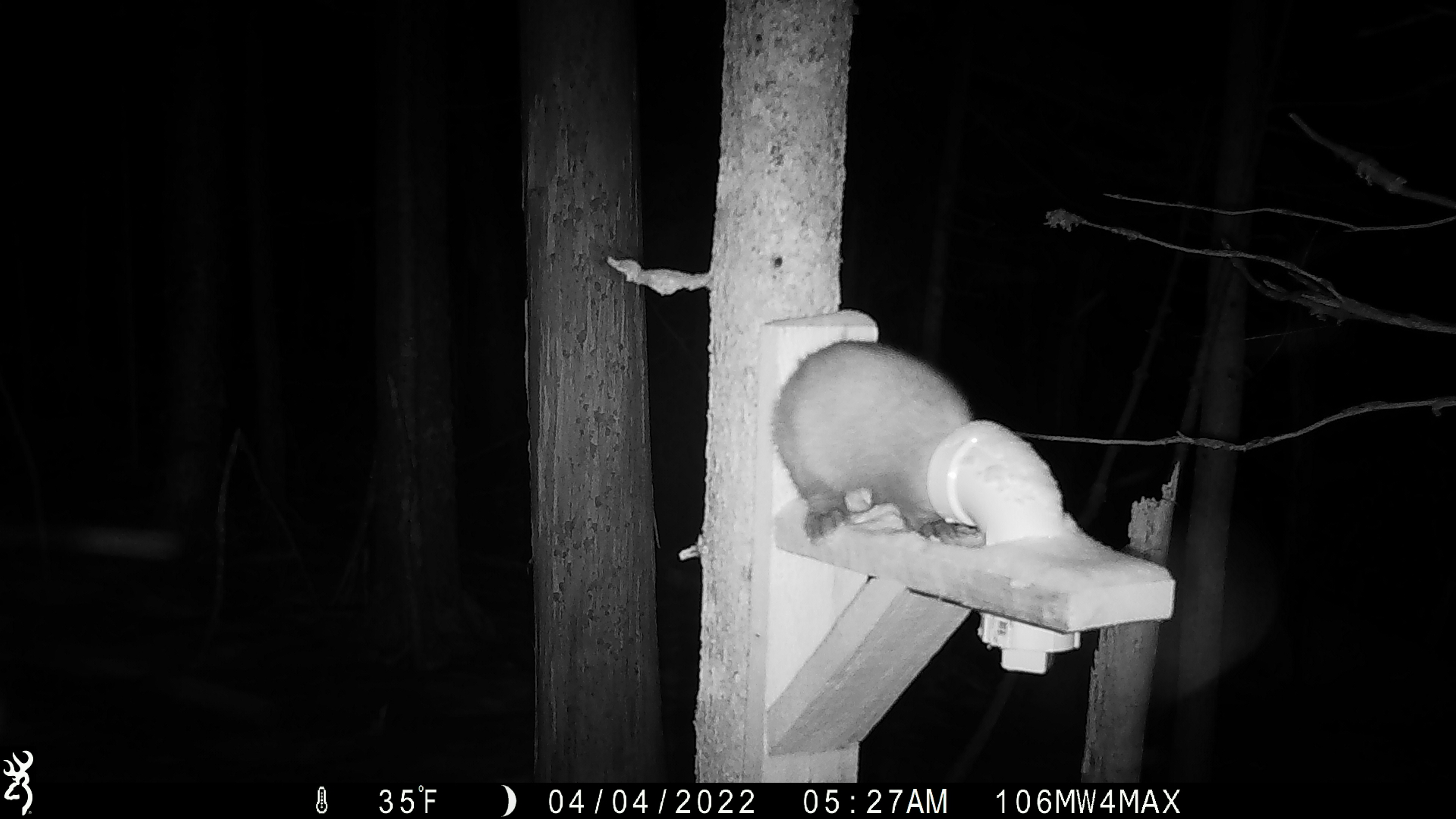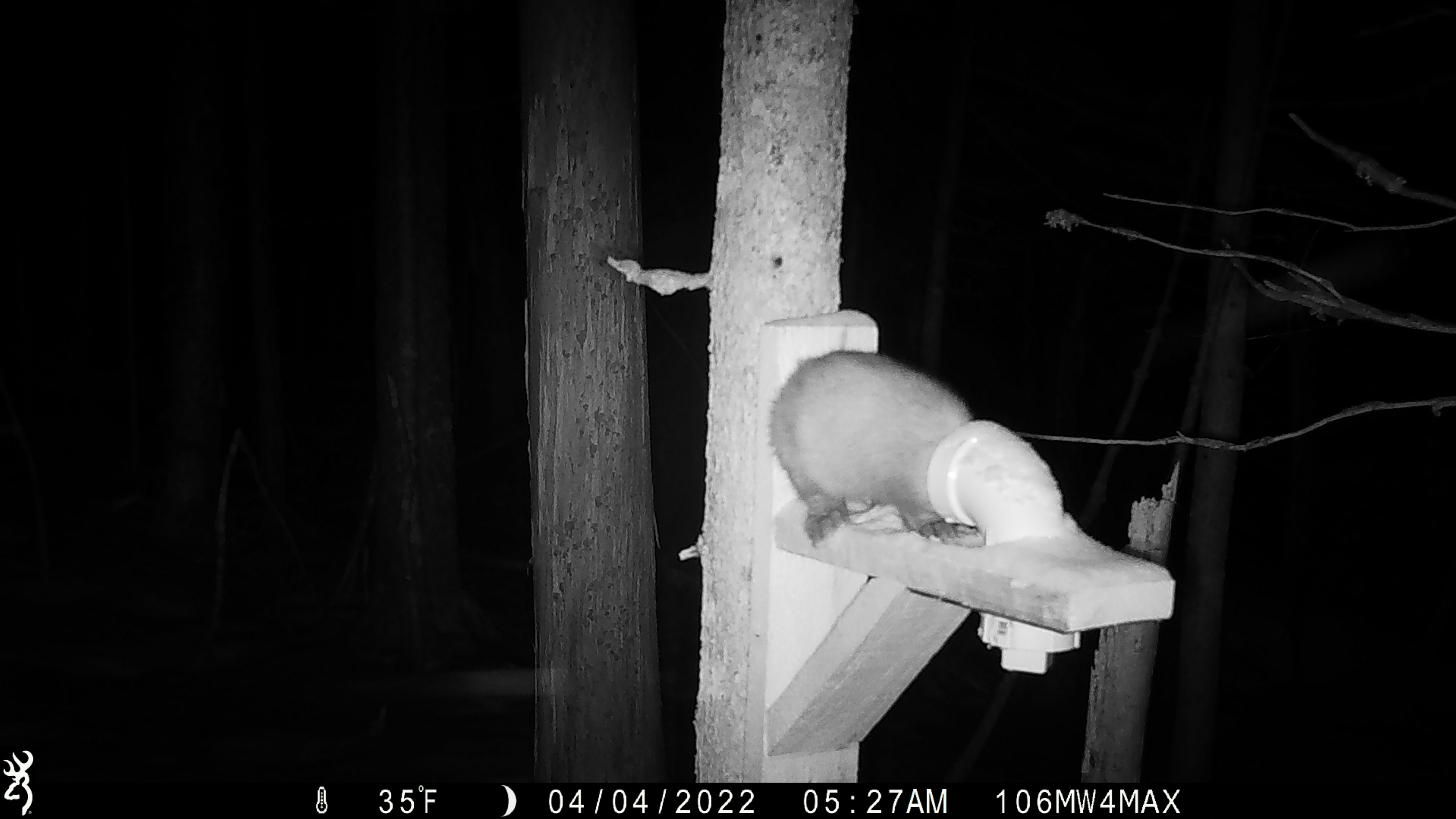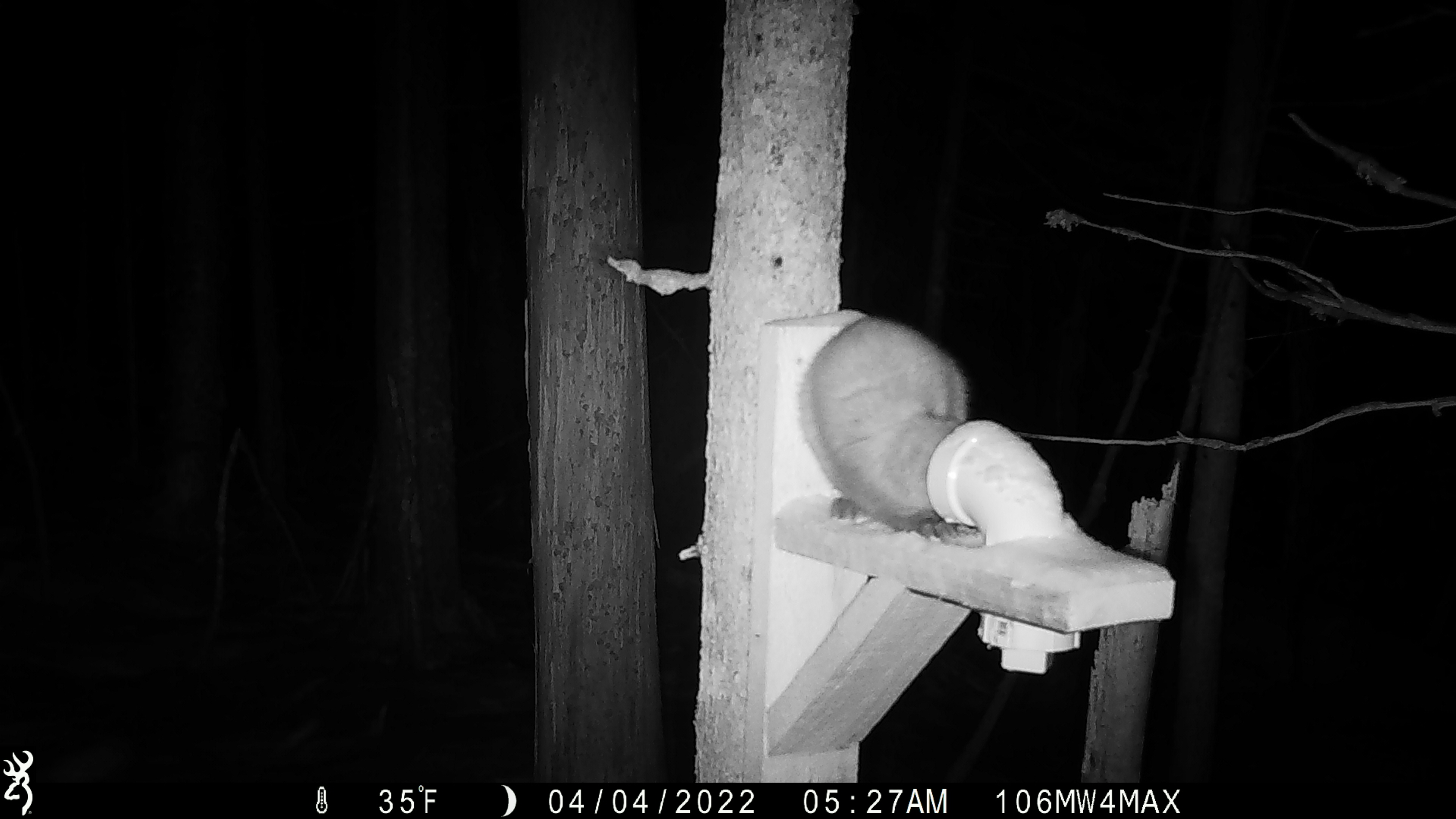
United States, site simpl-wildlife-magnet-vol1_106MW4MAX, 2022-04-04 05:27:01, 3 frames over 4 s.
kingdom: Animalia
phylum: Chordata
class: Mammalia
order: Carnivora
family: Mustelidae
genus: Martes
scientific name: Martes americana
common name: american marten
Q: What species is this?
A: American marten (Martes americana).